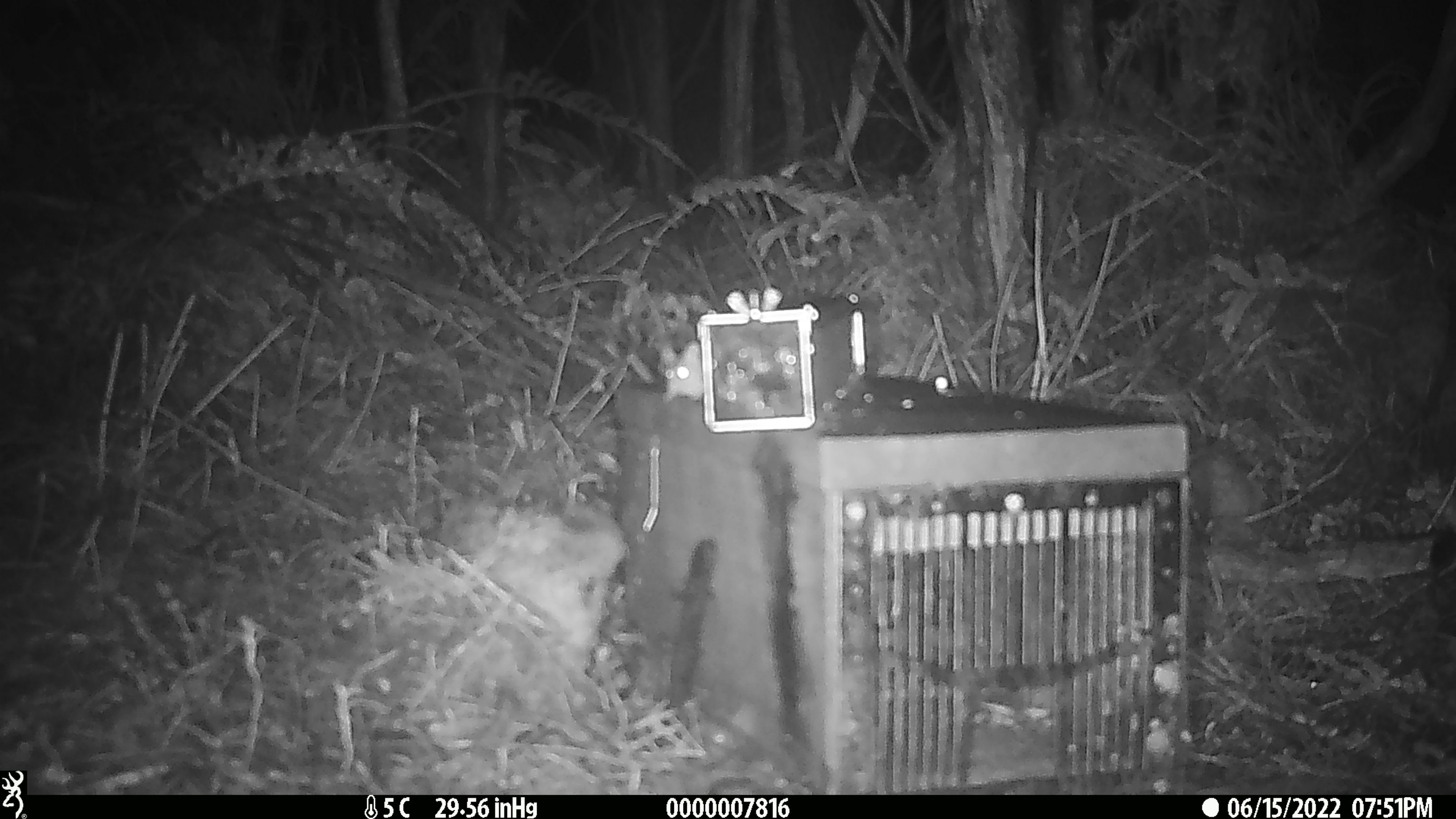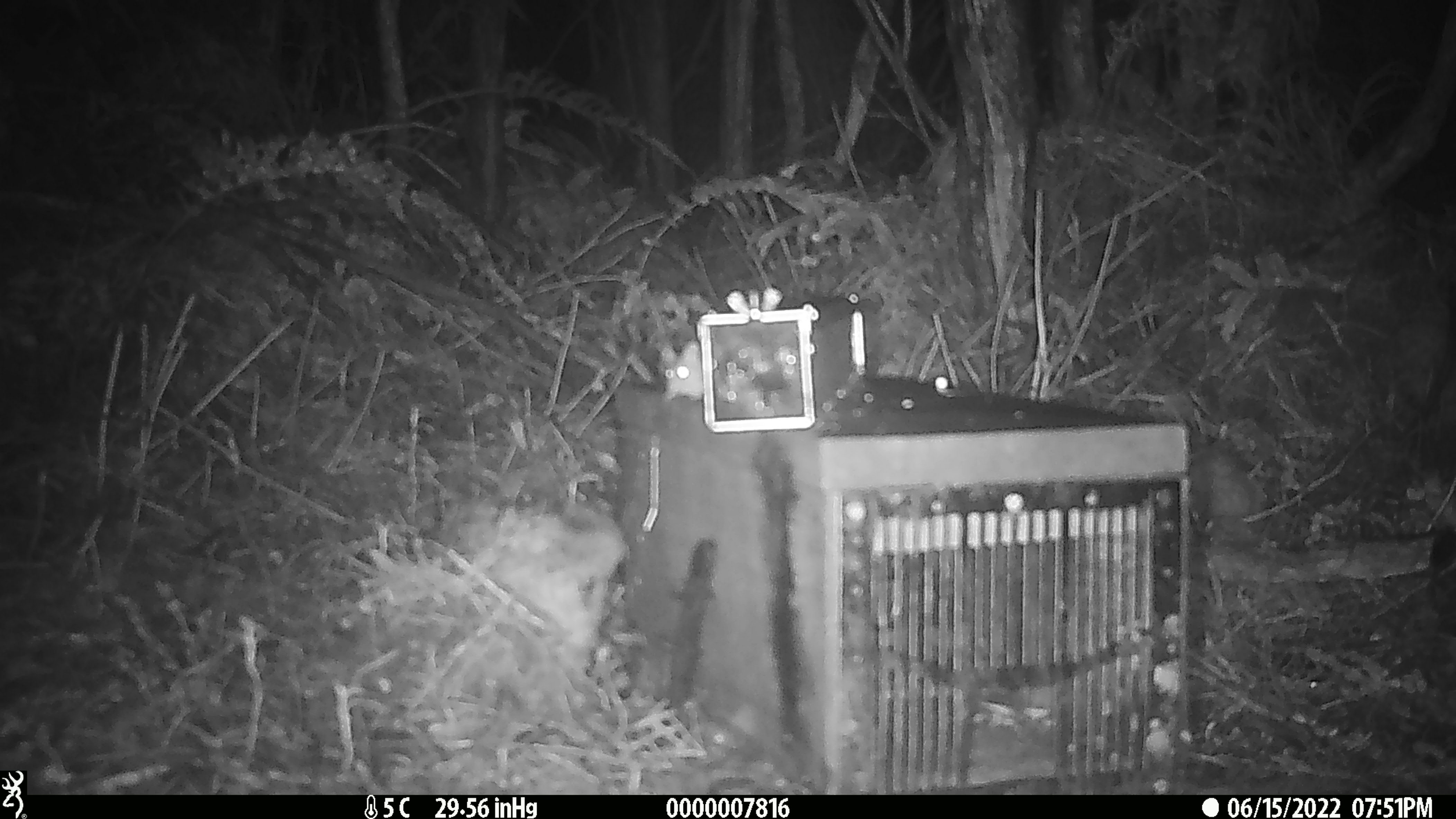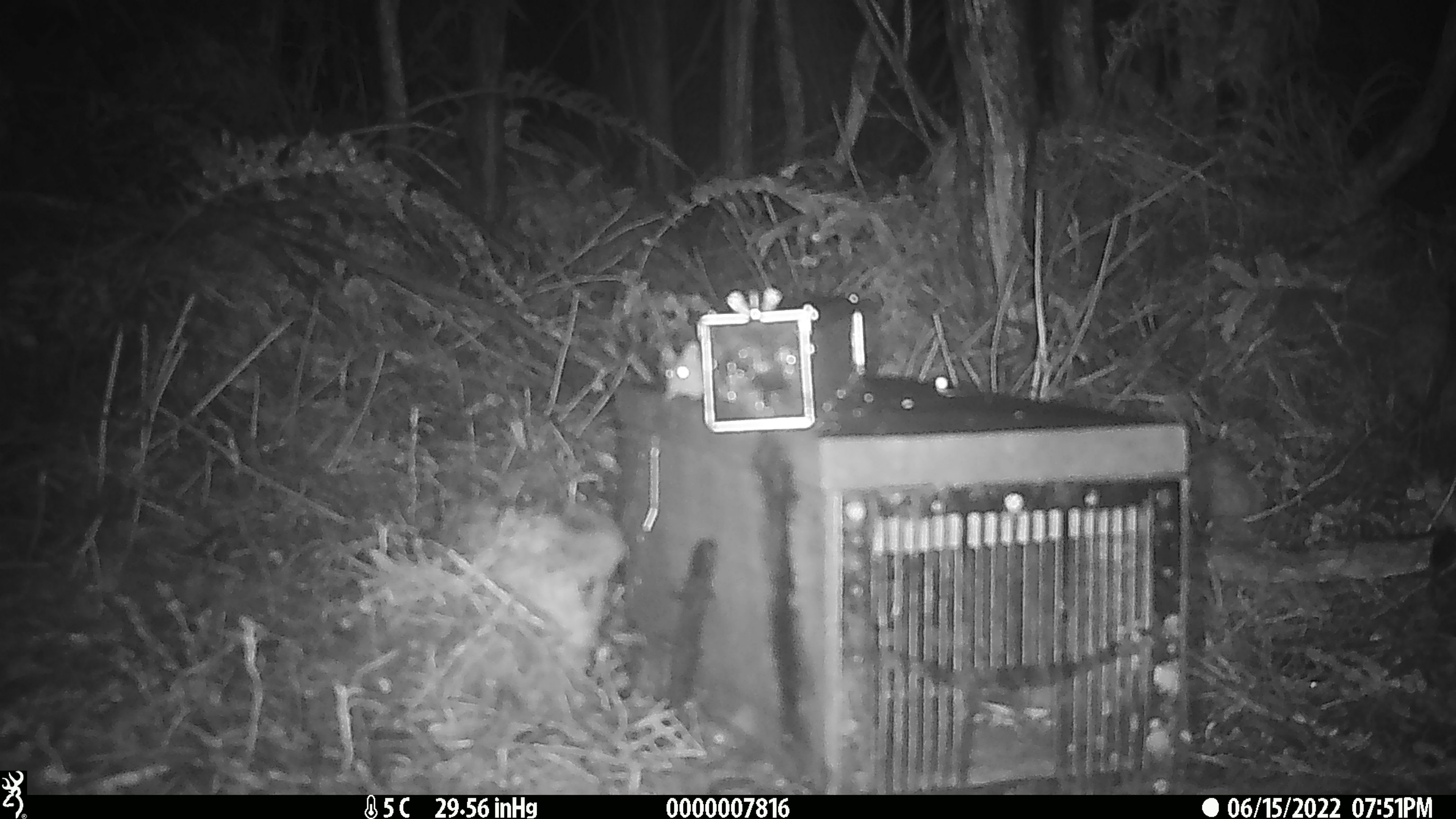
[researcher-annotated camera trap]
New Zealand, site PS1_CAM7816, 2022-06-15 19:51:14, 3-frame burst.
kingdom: Animalia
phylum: Chordata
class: Mammalia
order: Rodentia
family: Muridae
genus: Mus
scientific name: Mus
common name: mouse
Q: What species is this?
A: Mouse (Mus).